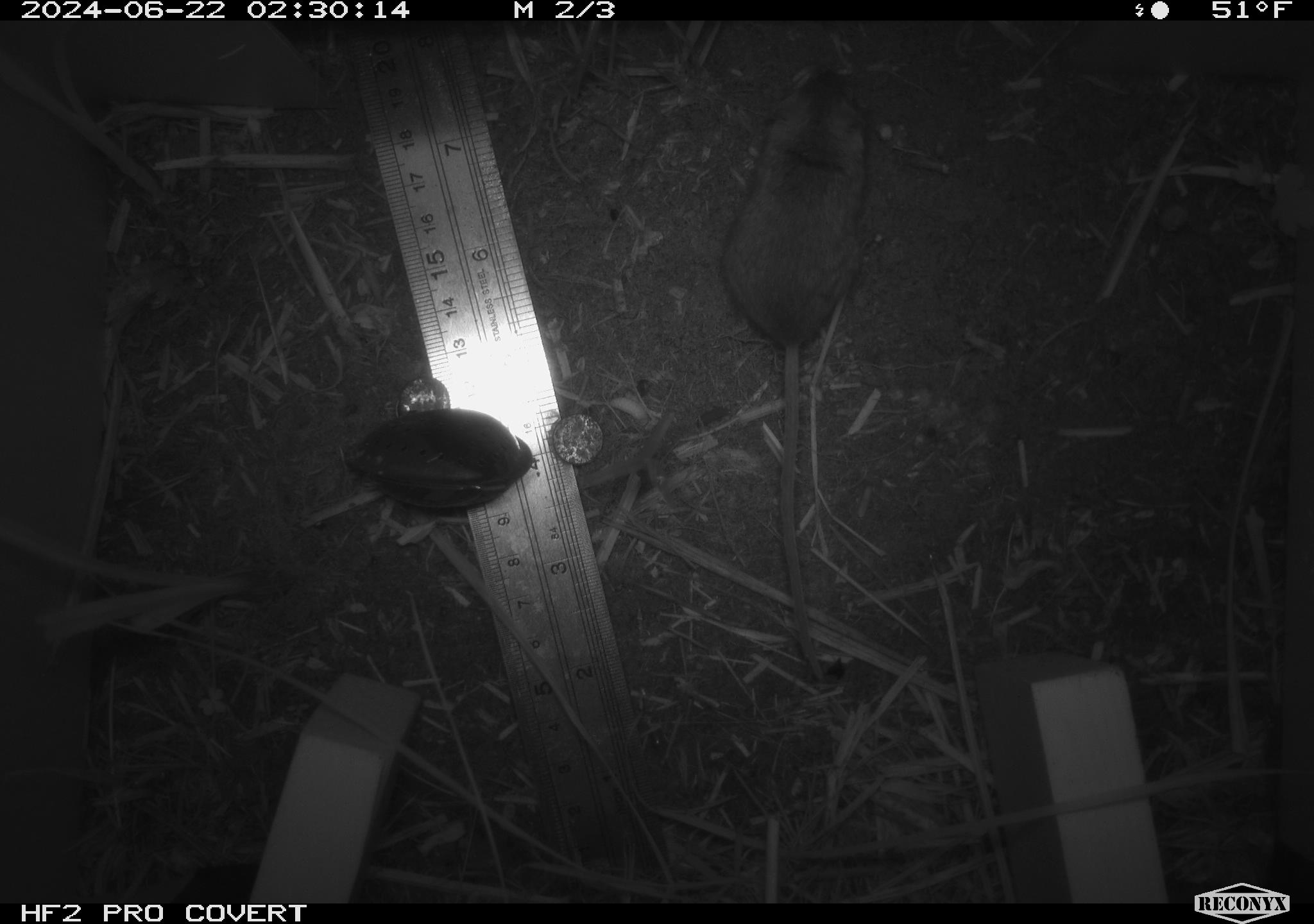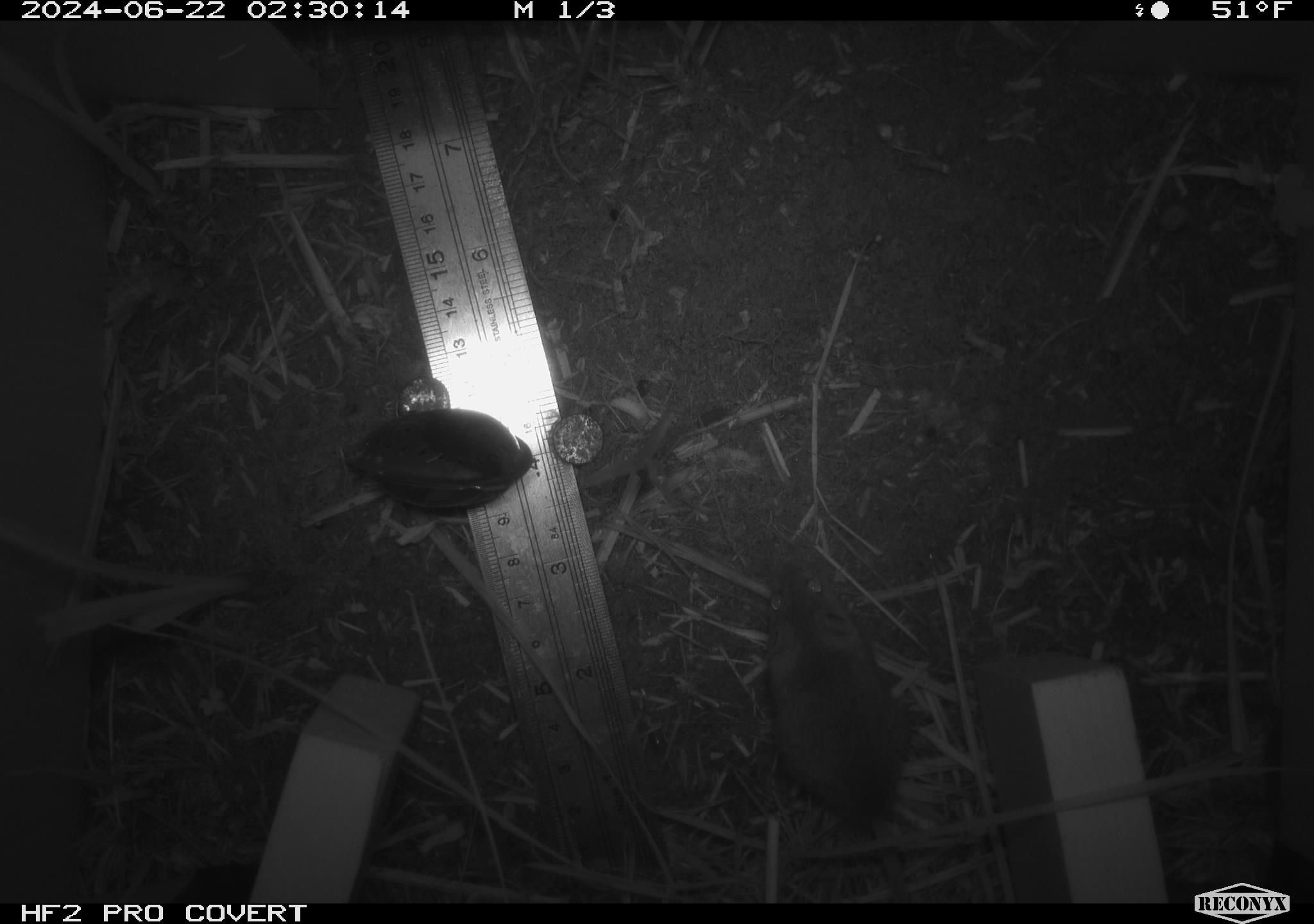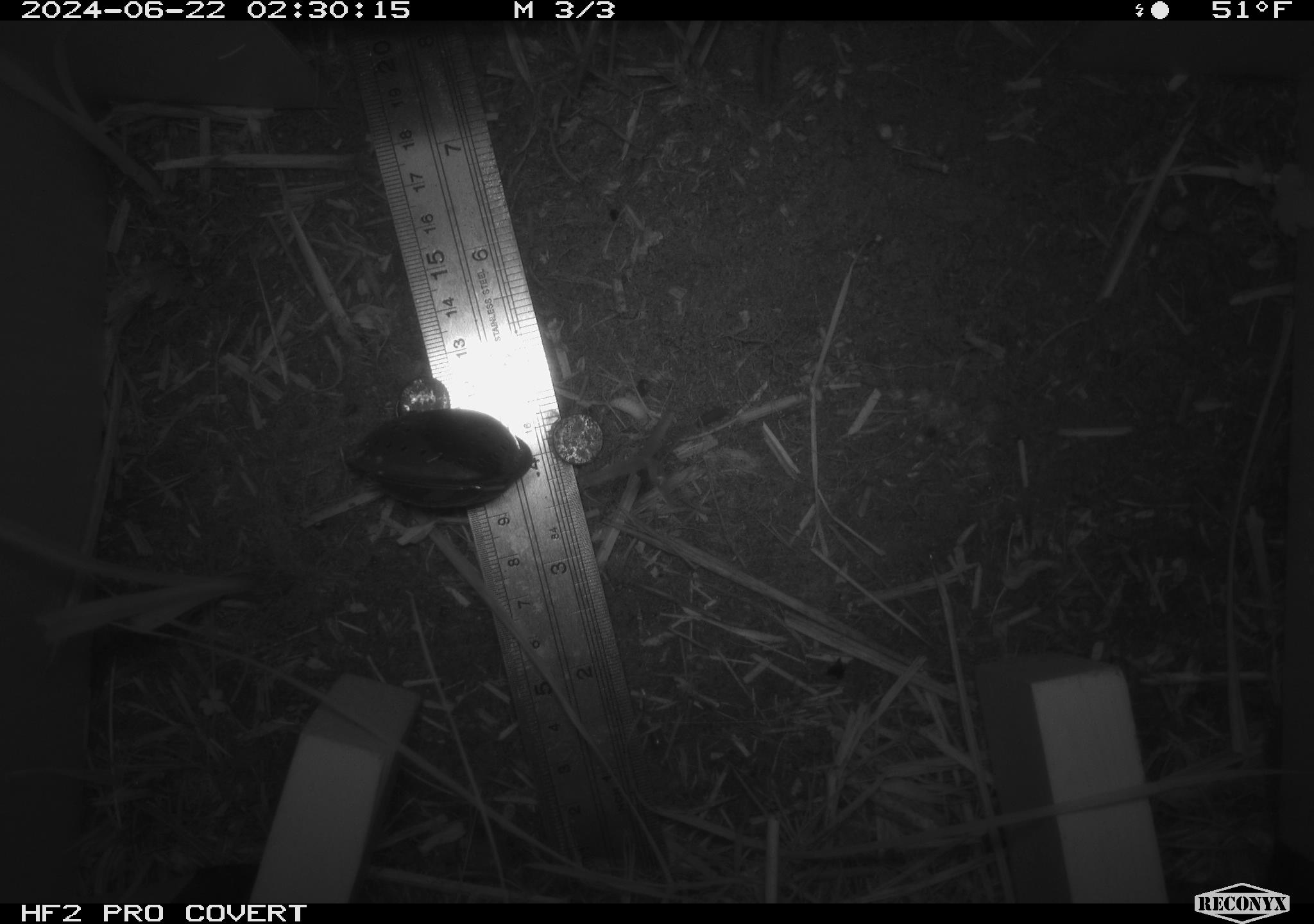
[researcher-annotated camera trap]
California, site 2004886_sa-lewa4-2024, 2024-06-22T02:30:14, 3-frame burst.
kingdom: Animalia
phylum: Chordata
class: Mammalia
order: Rodentia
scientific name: Rodentia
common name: rodent